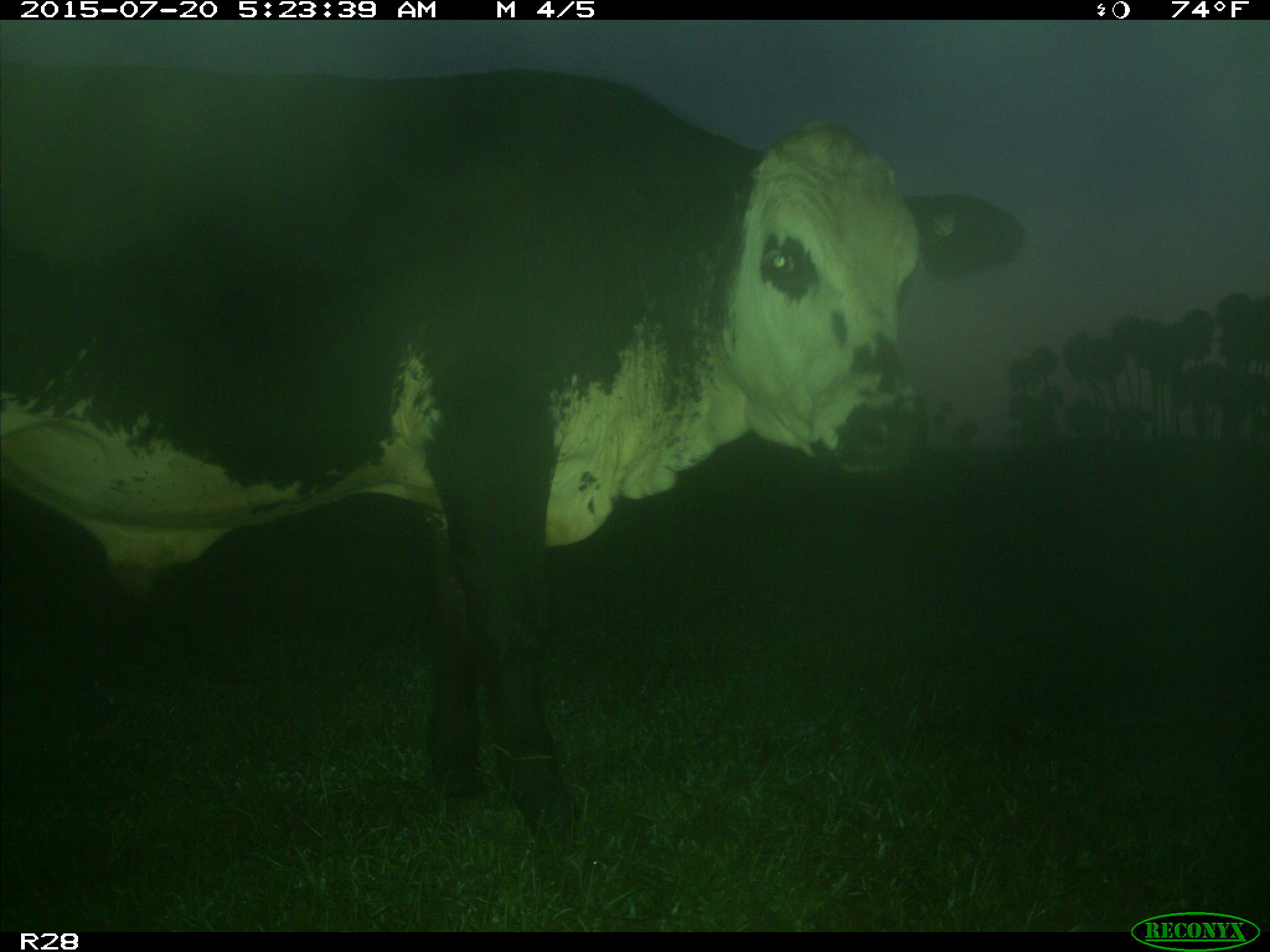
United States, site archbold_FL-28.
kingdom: Animalia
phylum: Chordata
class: Mammalia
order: Artiodactyla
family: Bovidae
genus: Bos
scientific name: Bos taurus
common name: domestic cow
Bos taurus (domestic cow).